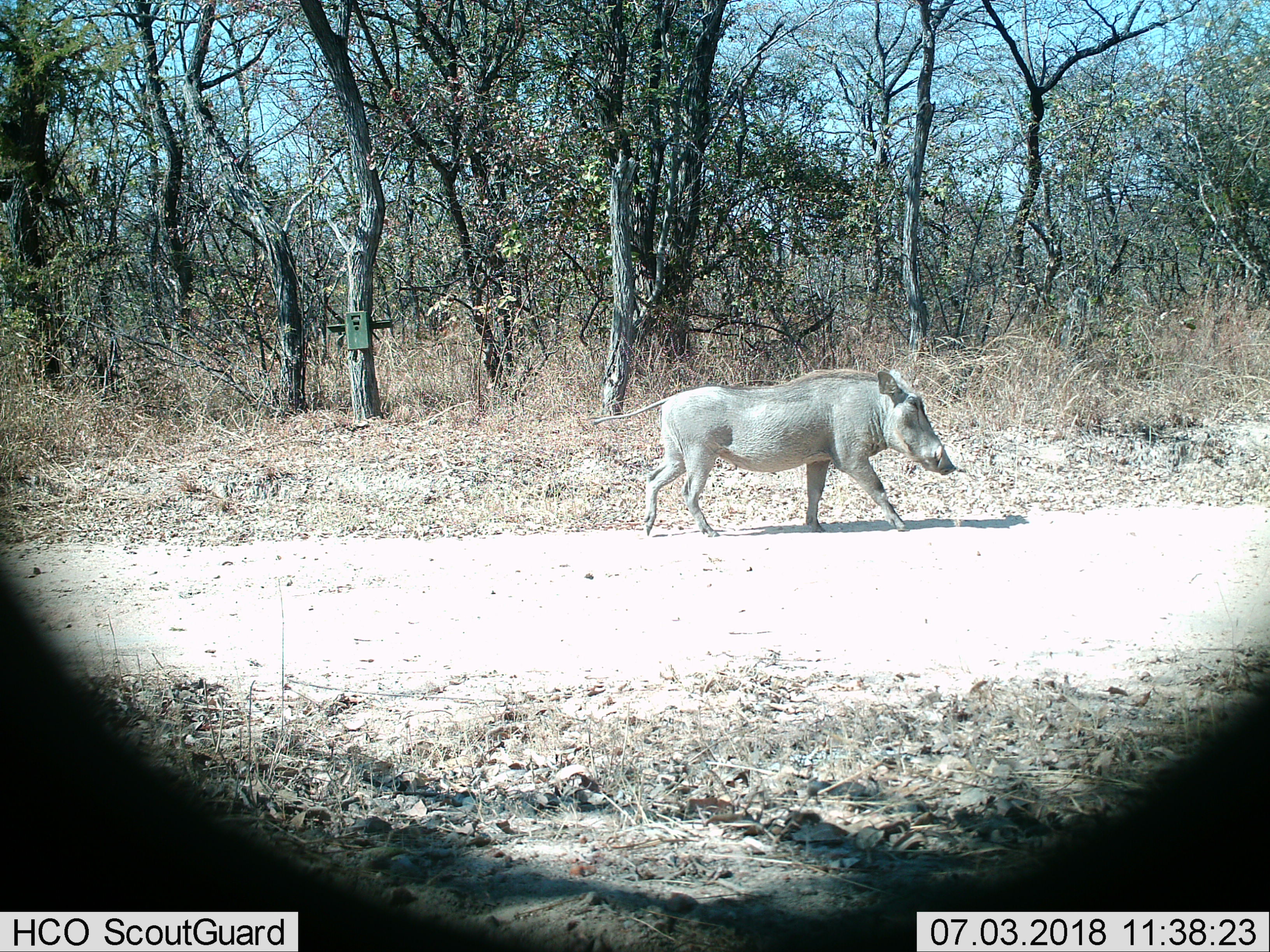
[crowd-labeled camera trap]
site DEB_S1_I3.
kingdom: Animalia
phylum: Chordata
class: Mammalia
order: Artiodactyla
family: Suidae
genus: Phacochoerus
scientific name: Phacochoerus africanus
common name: warthog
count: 1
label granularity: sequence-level